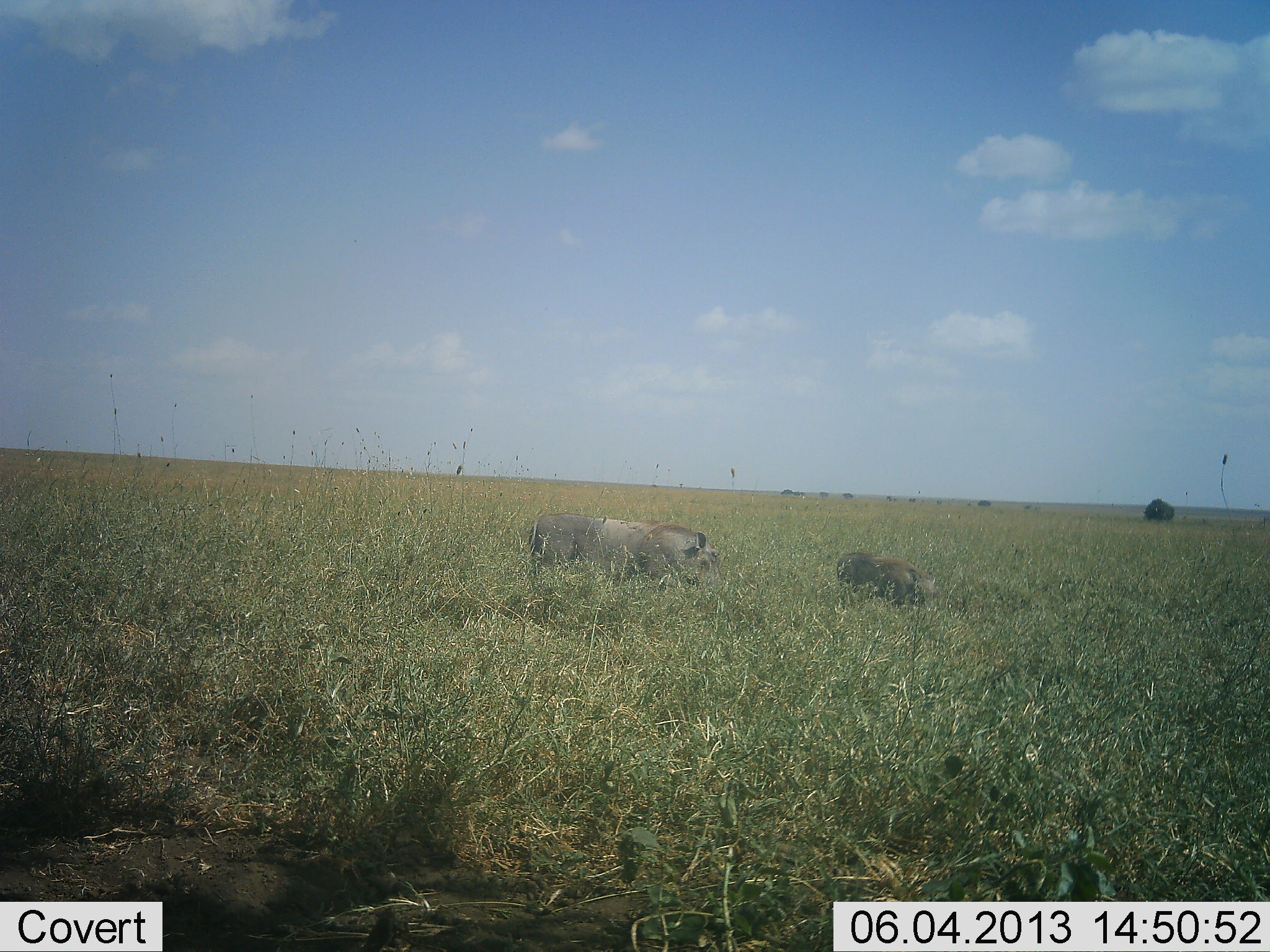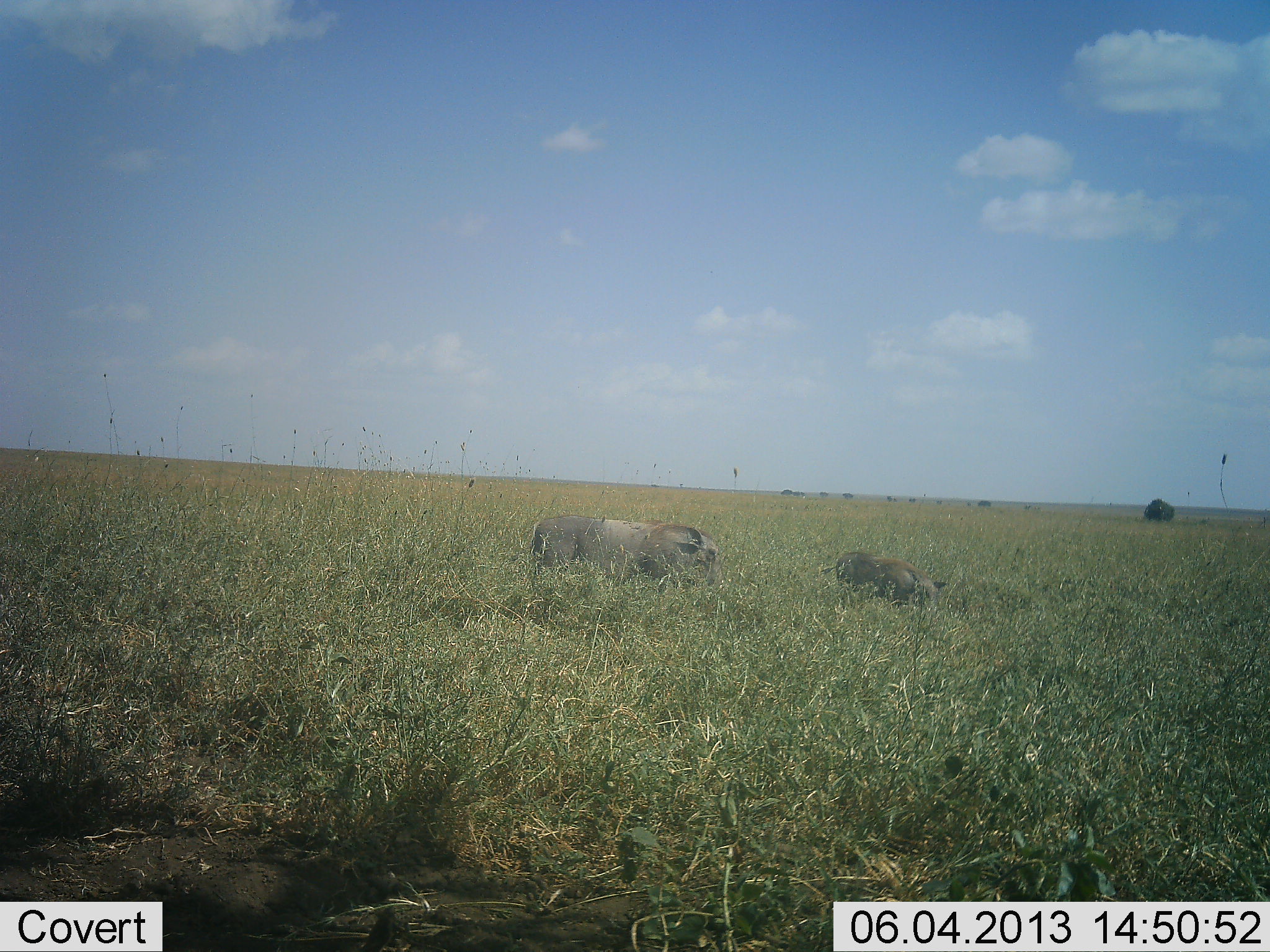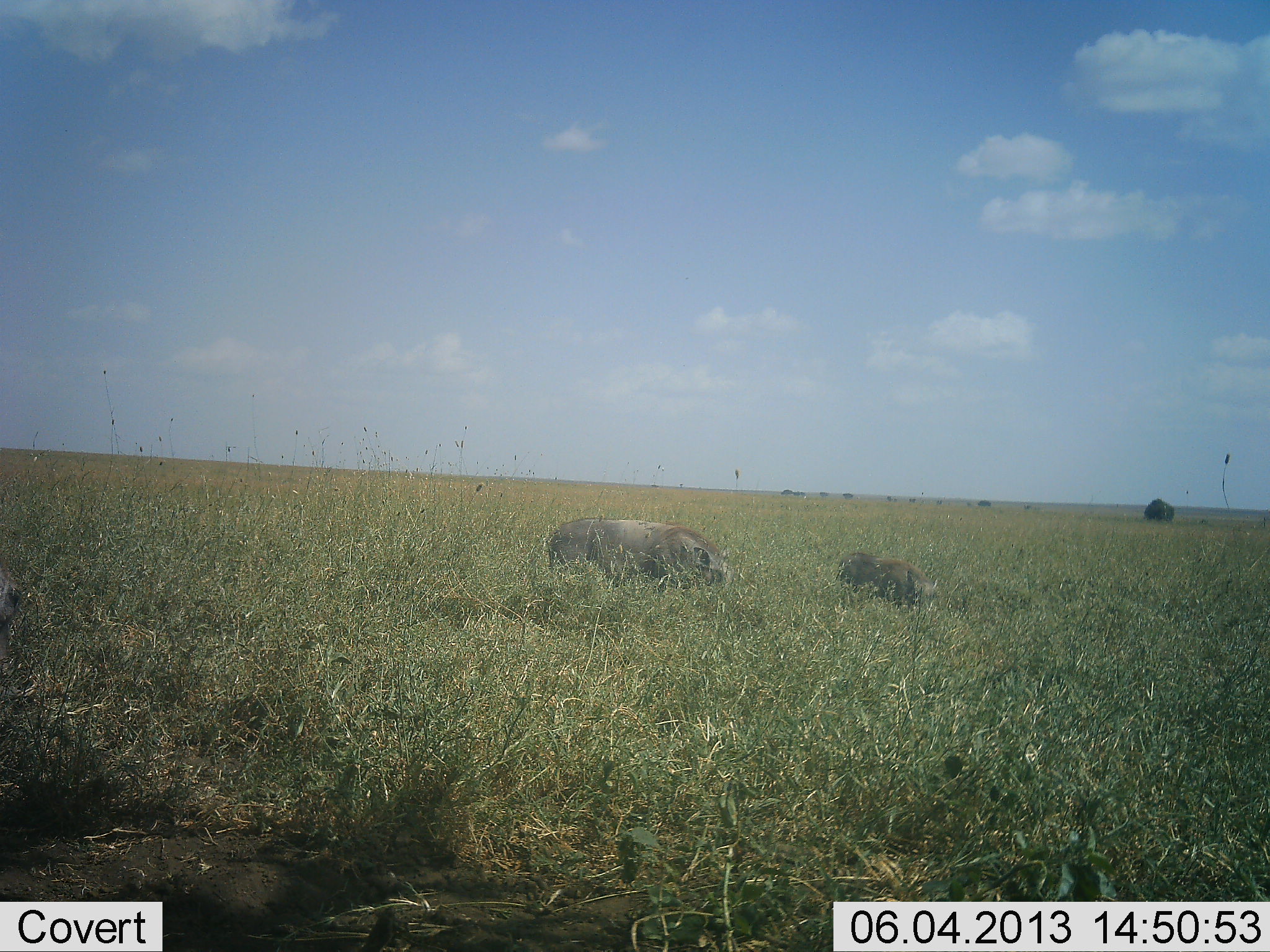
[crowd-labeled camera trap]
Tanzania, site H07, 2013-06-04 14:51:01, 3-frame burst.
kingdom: Animalia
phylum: Chordata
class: Mammalia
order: Artiodactyla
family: Suidae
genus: Phacochoerus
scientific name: Phacochoerus africanus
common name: warthog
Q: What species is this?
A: Warthog (Phacochoerus africanus).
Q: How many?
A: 2.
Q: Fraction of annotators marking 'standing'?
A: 60%.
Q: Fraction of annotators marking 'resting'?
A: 0%.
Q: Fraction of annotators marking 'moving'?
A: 10%.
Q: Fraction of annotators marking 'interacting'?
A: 0%.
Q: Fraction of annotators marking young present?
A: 50%.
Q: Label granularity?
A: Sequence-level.